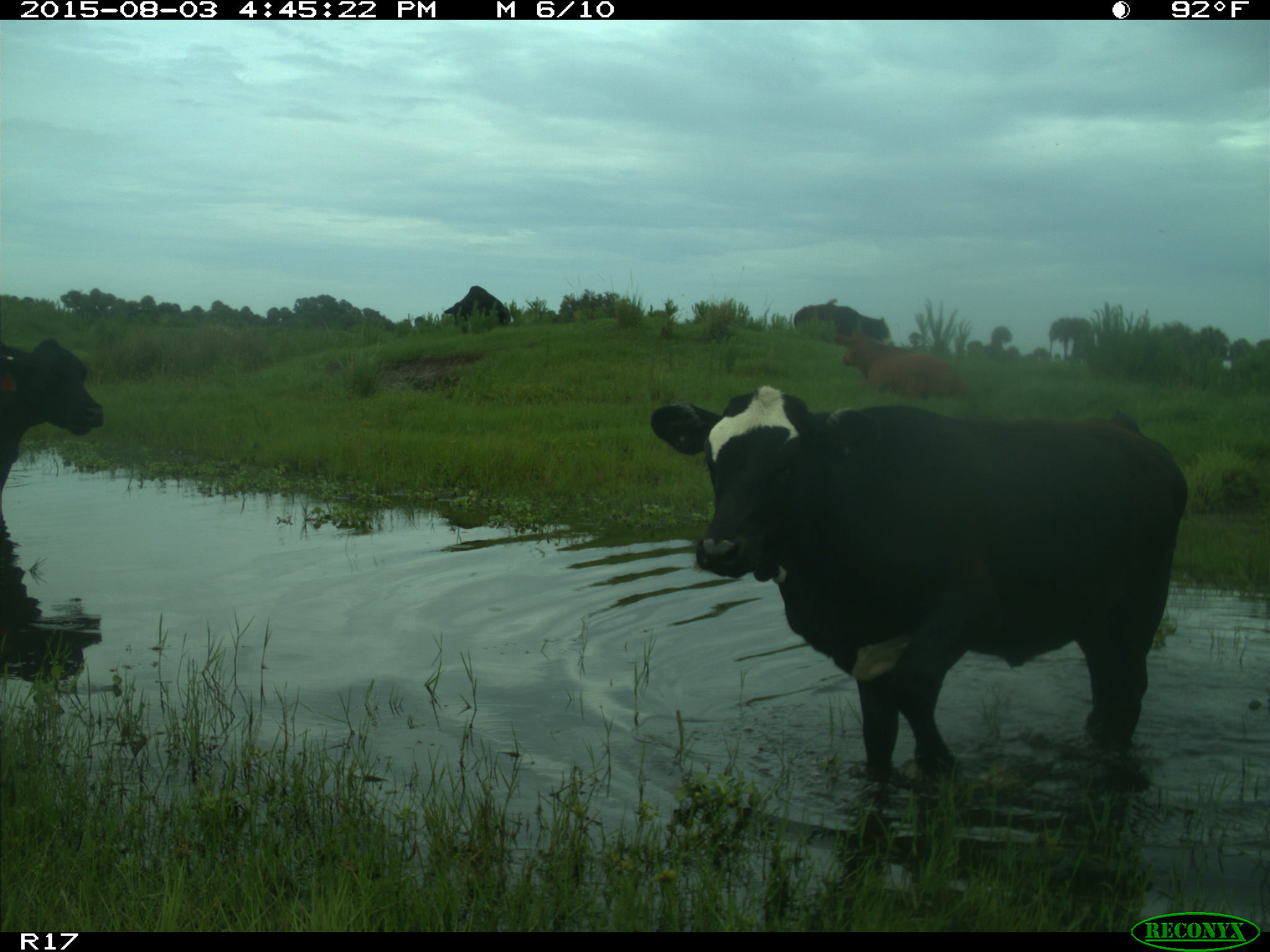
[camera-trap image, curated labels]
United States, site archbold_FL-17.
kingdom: Animalia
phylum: Chordata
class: Mammalia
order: Artiodactyla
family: Bovidae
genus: Bos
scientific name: Bos taurus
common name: domestic cow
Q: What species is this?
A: Bos taurus (domestic cow).